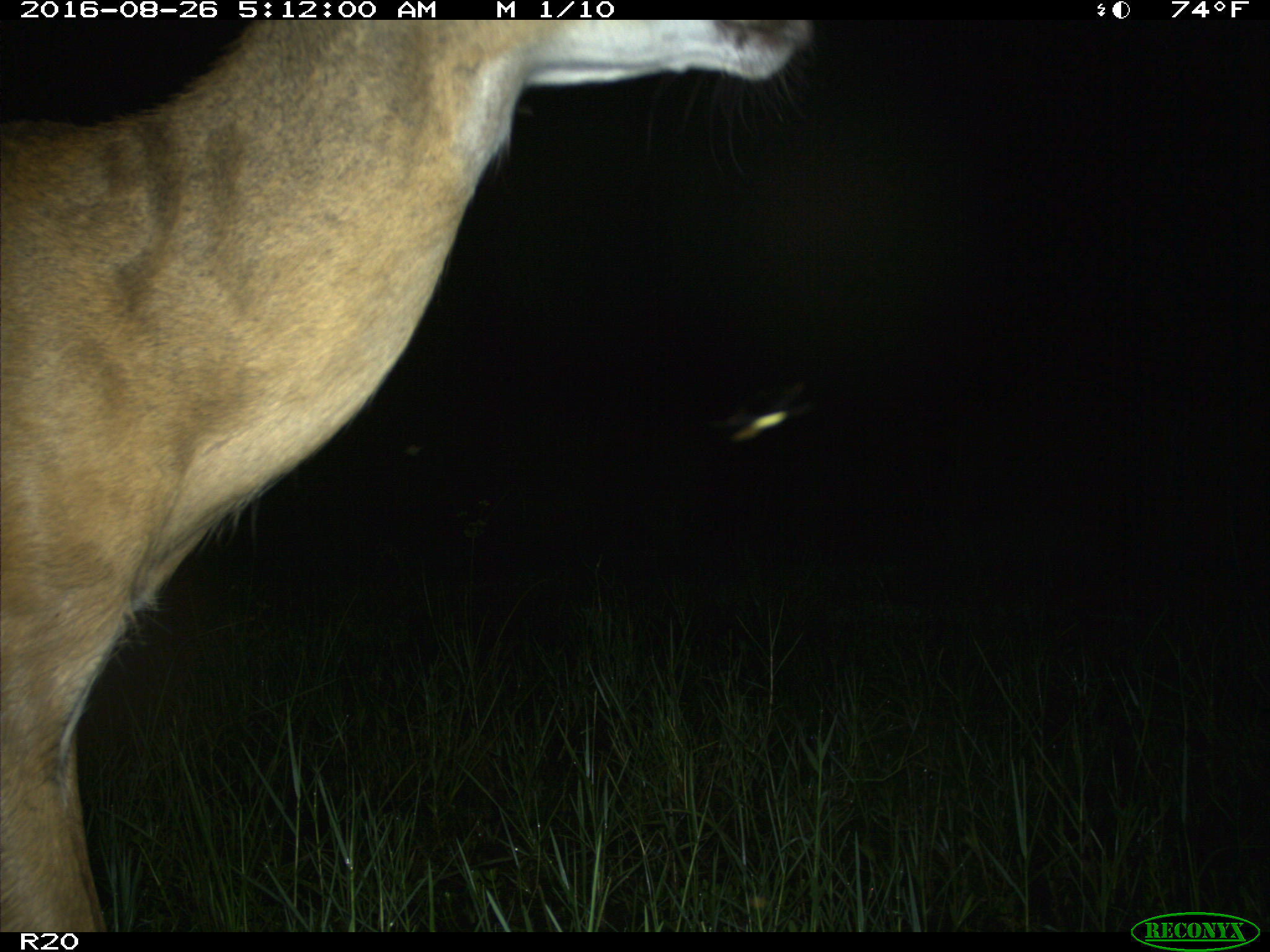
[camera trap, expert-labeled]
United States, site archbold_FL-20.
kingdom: Animalia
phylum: Chordata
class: Mammalia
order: Artiodactyla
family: Cervidae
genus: Odocoileus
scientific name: Odocoileus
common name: deer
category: unidentified deer